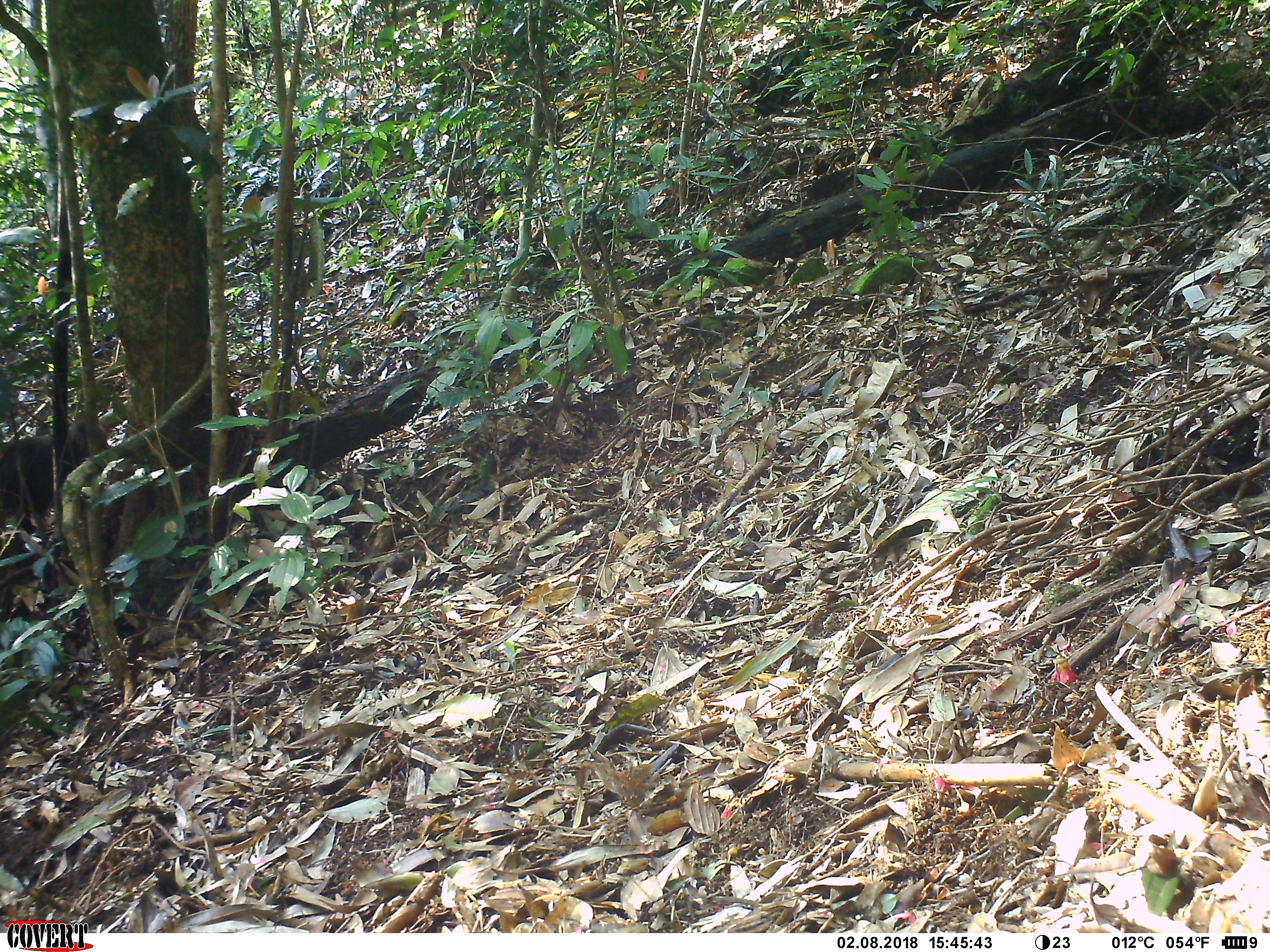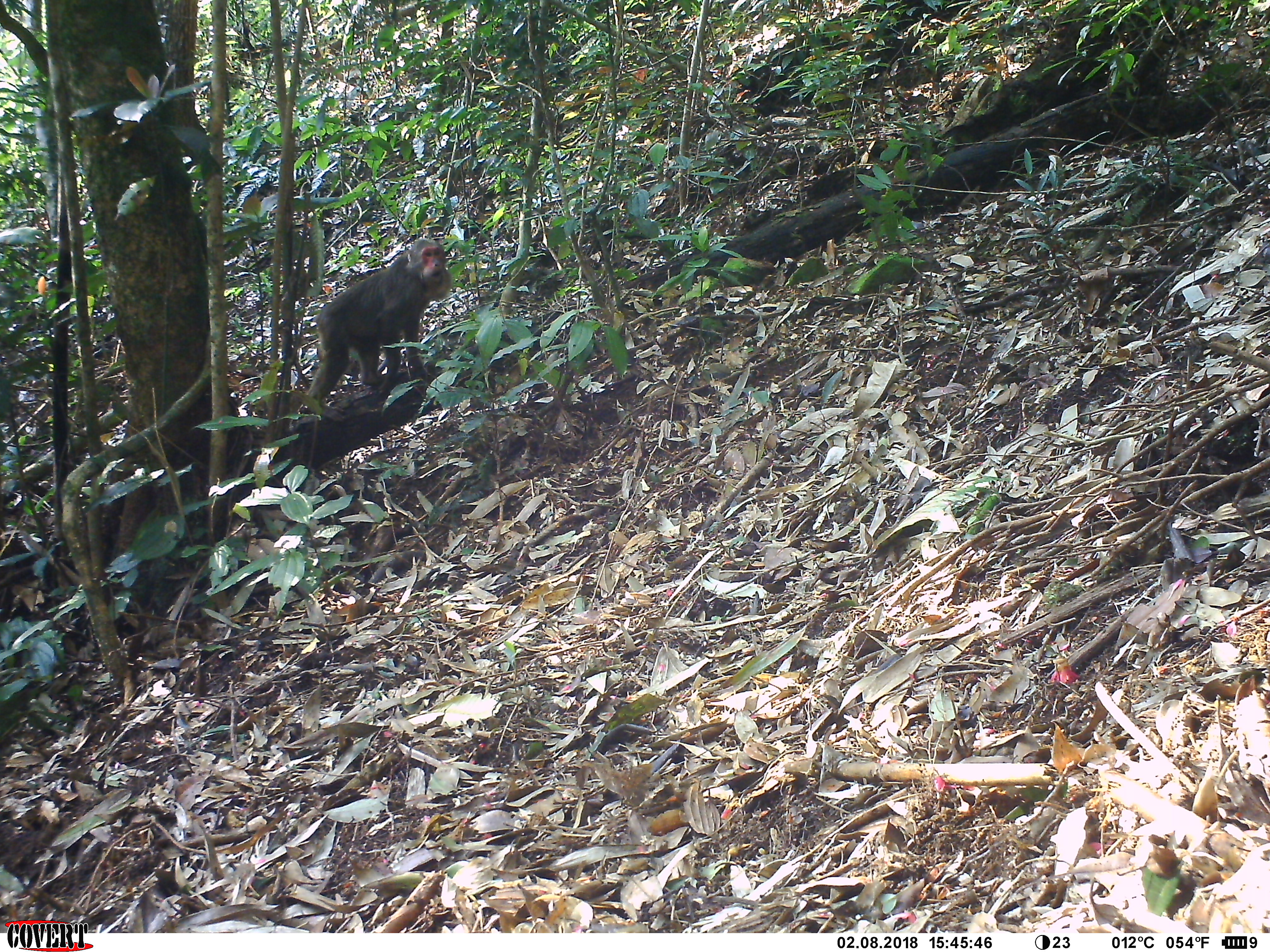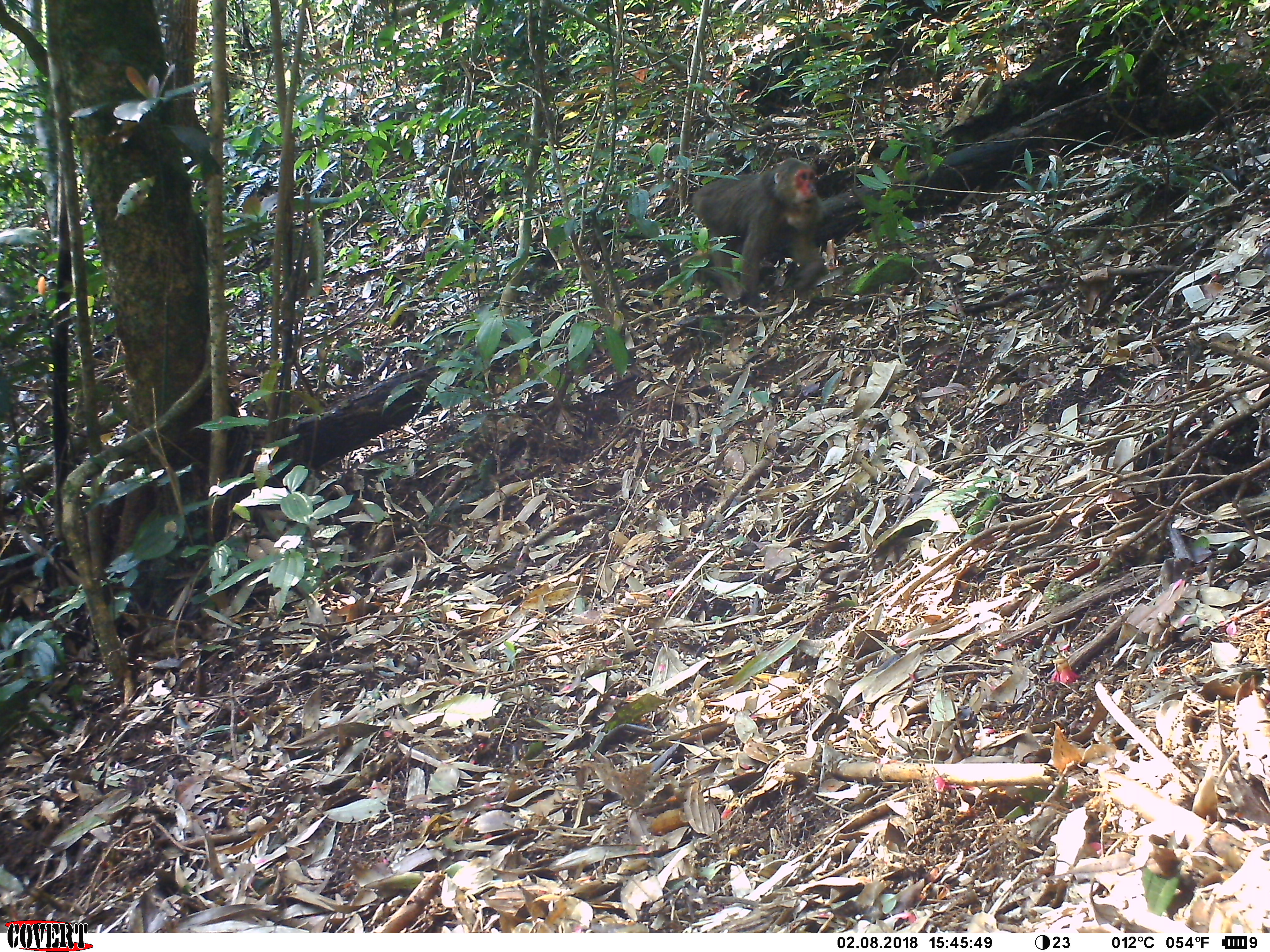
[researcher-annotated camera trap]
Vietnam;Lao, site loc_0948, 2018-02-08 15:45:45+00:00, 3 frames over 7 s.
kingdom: Animalia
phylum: Chordata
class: Mammalia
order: Primates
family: Cercopithecidae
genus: Macaca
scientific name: Macaca arctoides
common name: stump-tailed macaque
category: stump tailed macaque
Stump tailed macaque (stump-tailed macaque) (Macaca arctoides). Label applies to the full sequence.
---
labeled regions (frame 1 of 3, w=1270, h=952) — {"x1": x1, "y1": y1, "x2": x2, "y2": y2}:
stump tailed macaque: {"x1": 0, "y1": 416, "x2": 109, "y2": 536}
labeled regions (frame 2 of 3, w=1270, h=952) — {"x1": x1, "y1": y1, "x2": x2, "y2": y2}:
stump tailed macaque: {"x1": 298, "y1": 239, "x2": 453, "y2": 421}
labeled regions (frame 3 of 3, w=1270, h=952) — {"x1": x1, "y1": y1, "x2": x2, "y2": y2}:
stump tailed macaque: {"x1": 679, "y1": 157, "x2": 826, "y2": 309}